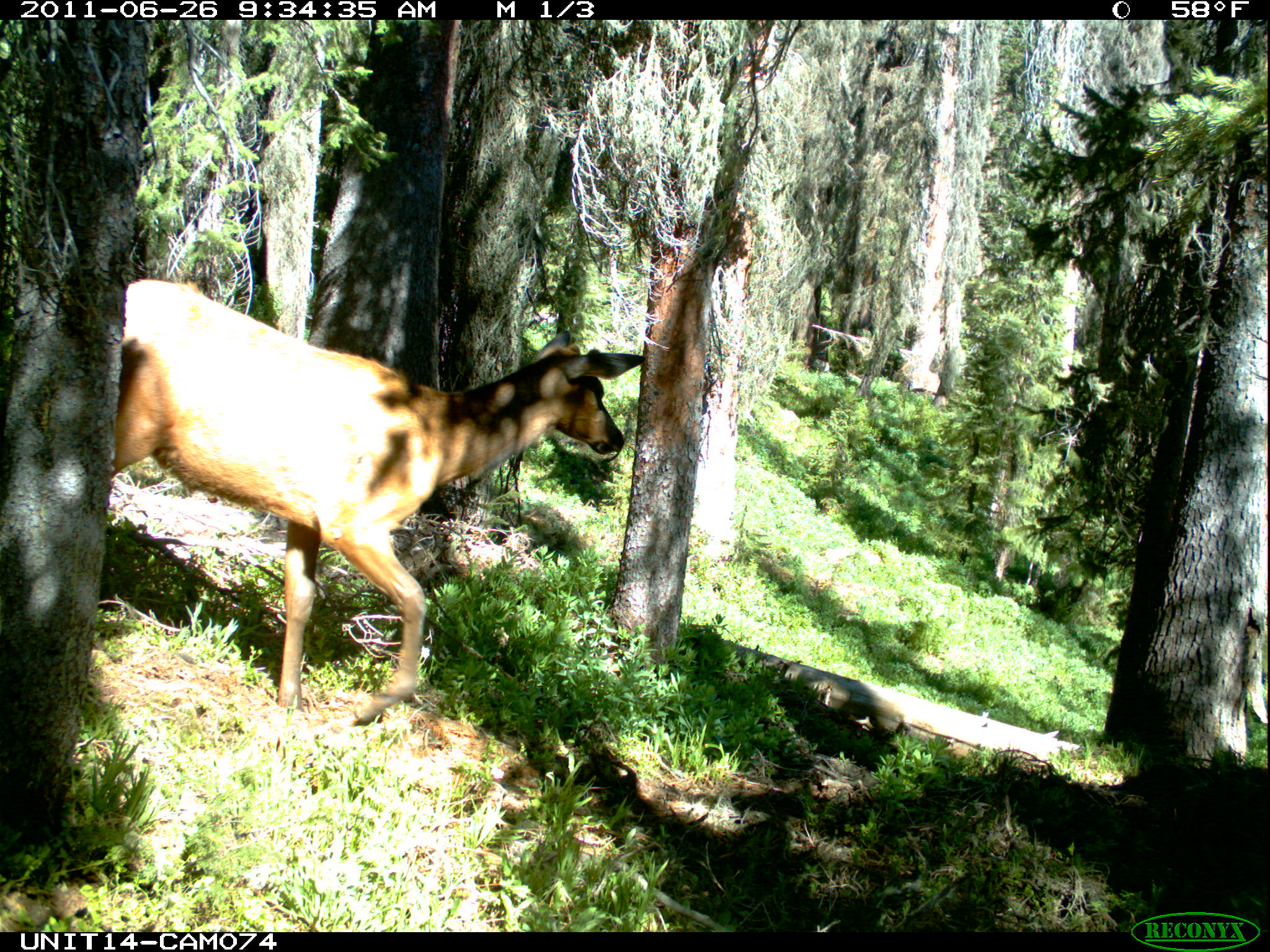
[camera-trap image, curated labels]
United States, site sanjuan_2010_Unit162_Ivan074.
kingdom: Animalia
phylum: Chordata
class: Mammalia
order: Artiodactyla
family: Cervidae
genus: Cervus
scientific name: Cervus elaphus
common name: red deer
Cervus elaphus (red deer).